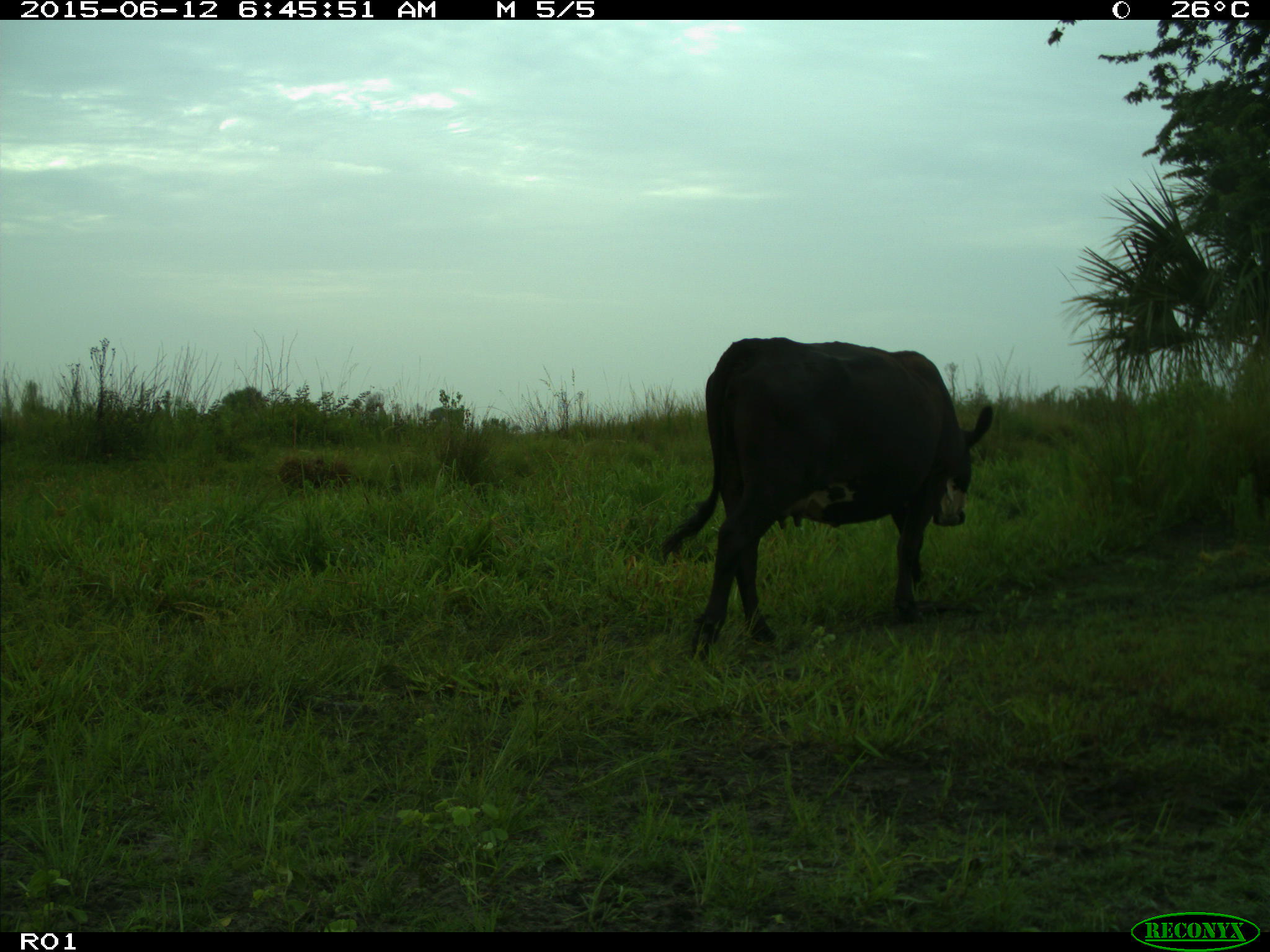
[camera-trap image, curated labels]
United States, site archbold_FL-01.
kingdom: Animalia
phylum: Chordata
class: Mammalia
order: Artiodactyla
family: Bovidae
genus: Bos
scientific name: Bos taurus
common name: domestic cow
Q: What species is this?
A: Bos taurus (domestic cow).